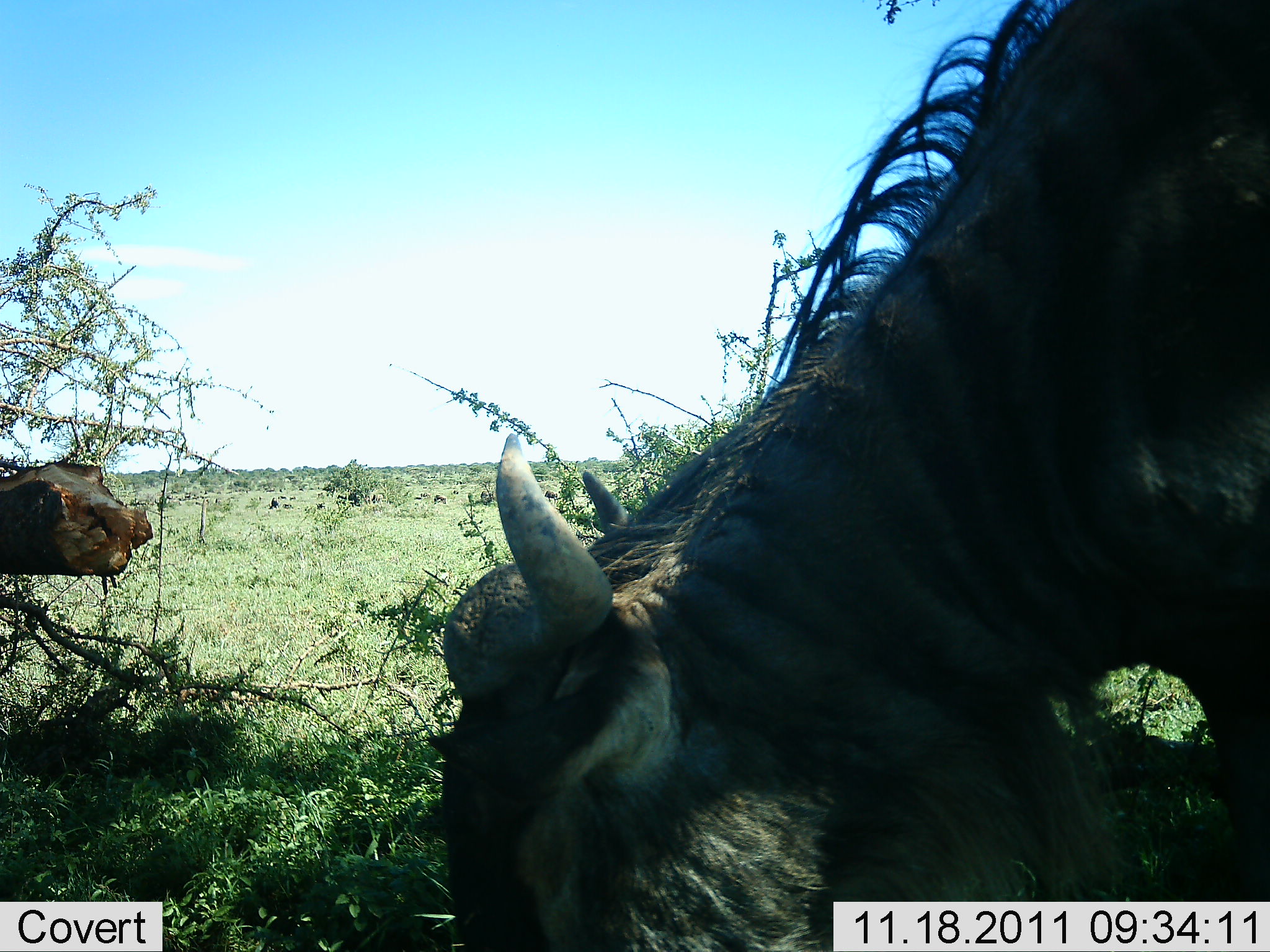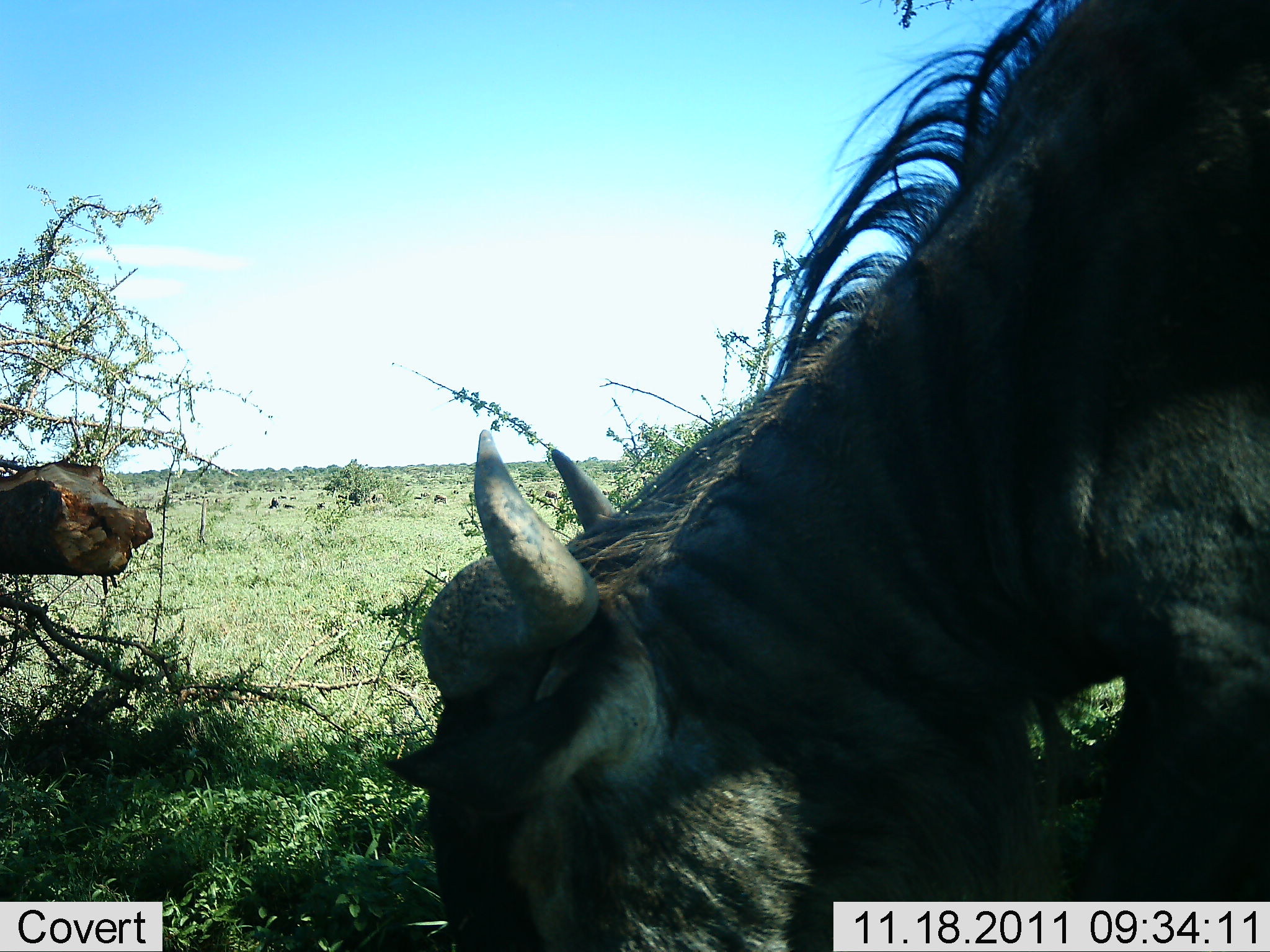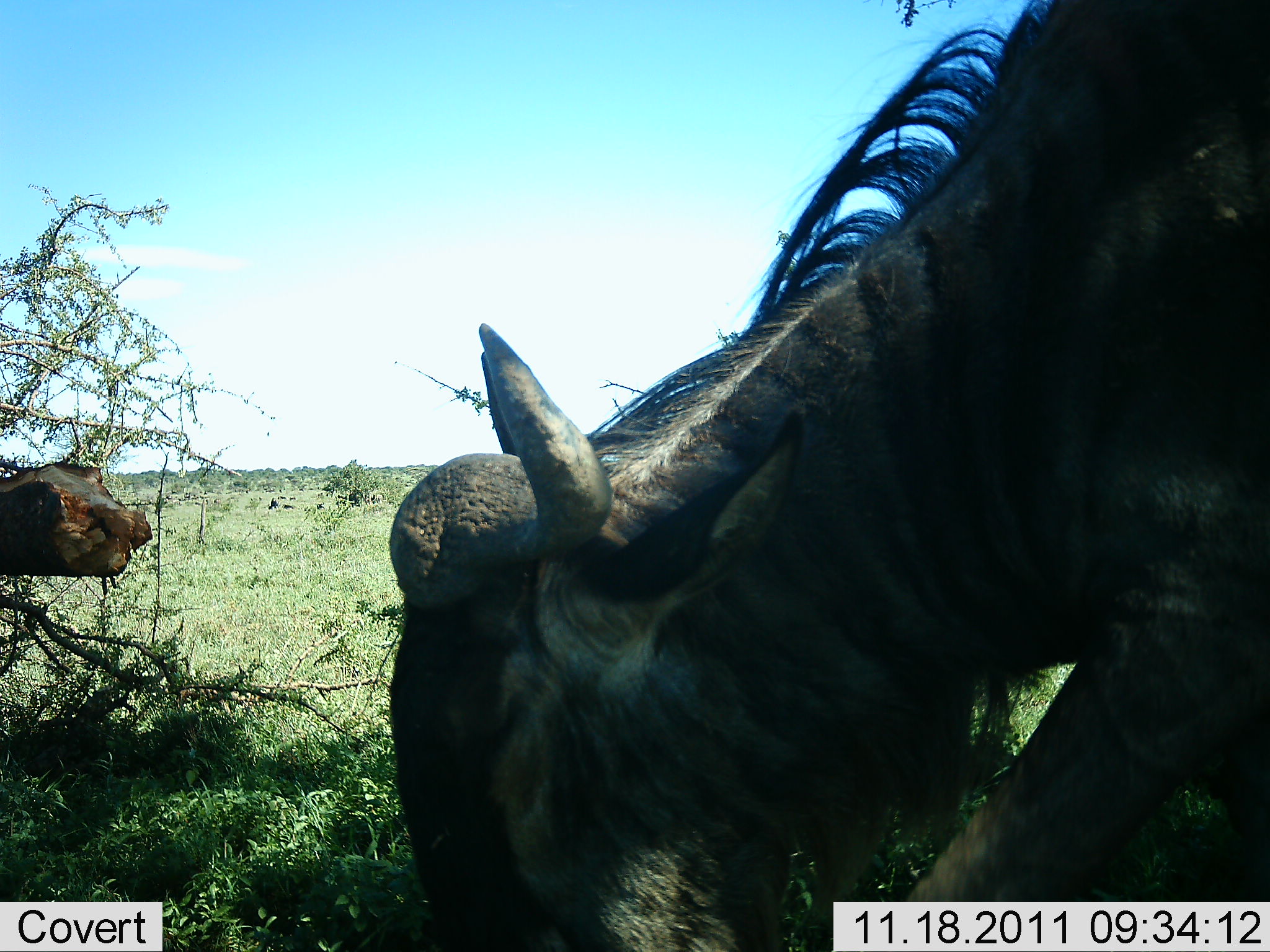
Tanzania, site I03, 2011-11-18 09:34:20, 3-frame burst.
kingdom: Animalia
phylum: Chordata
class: Mammalia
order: Artiodactyla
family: Bovidae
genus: Connochaetes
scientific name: Connochaetes taurinus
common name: blue wildebeest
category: wildebeest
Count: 1.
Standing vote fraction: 36%.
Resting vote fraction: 0%.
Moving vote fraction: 0%.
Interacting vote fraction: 0%.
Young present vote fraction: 0%.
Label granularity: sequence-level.